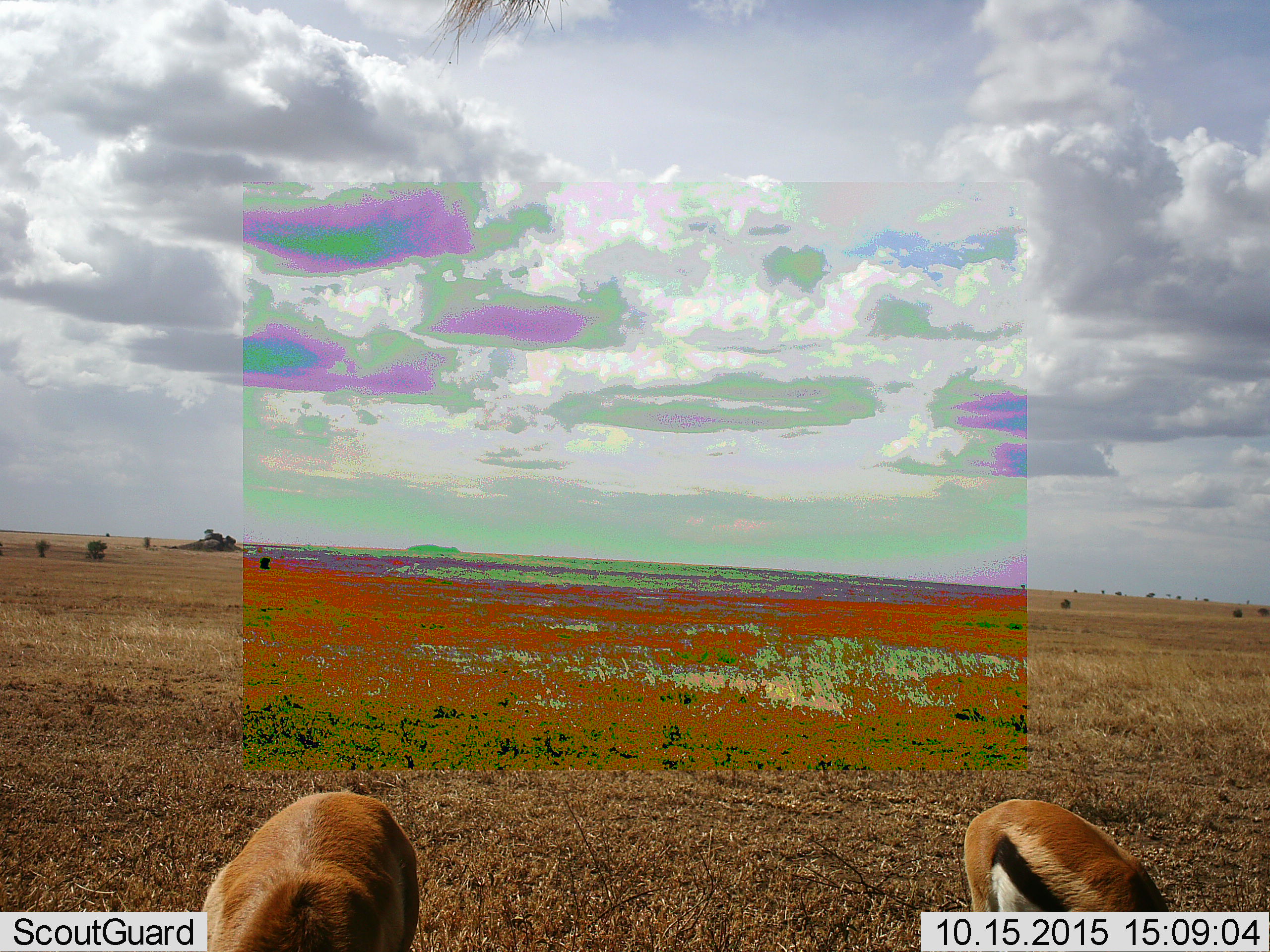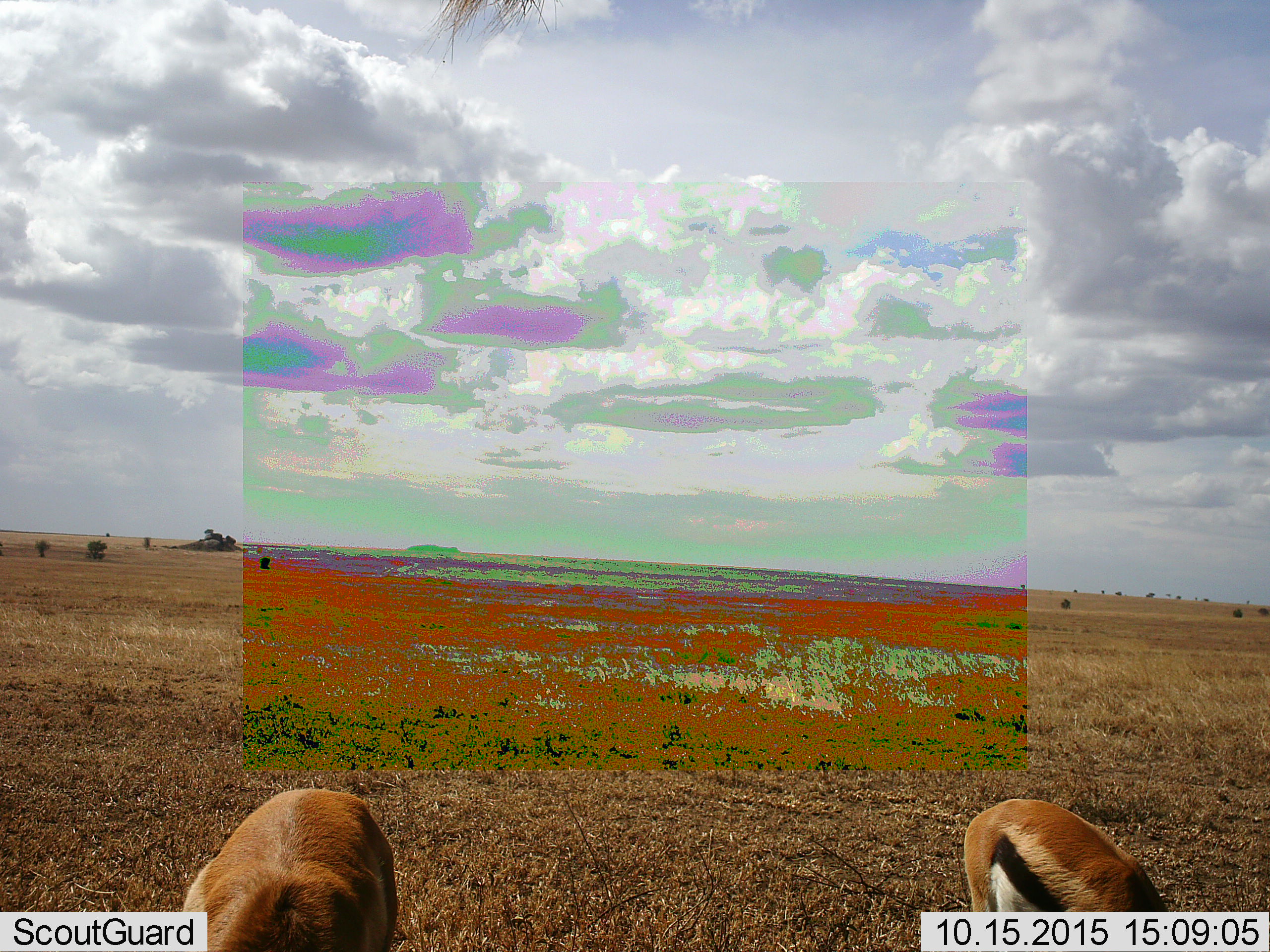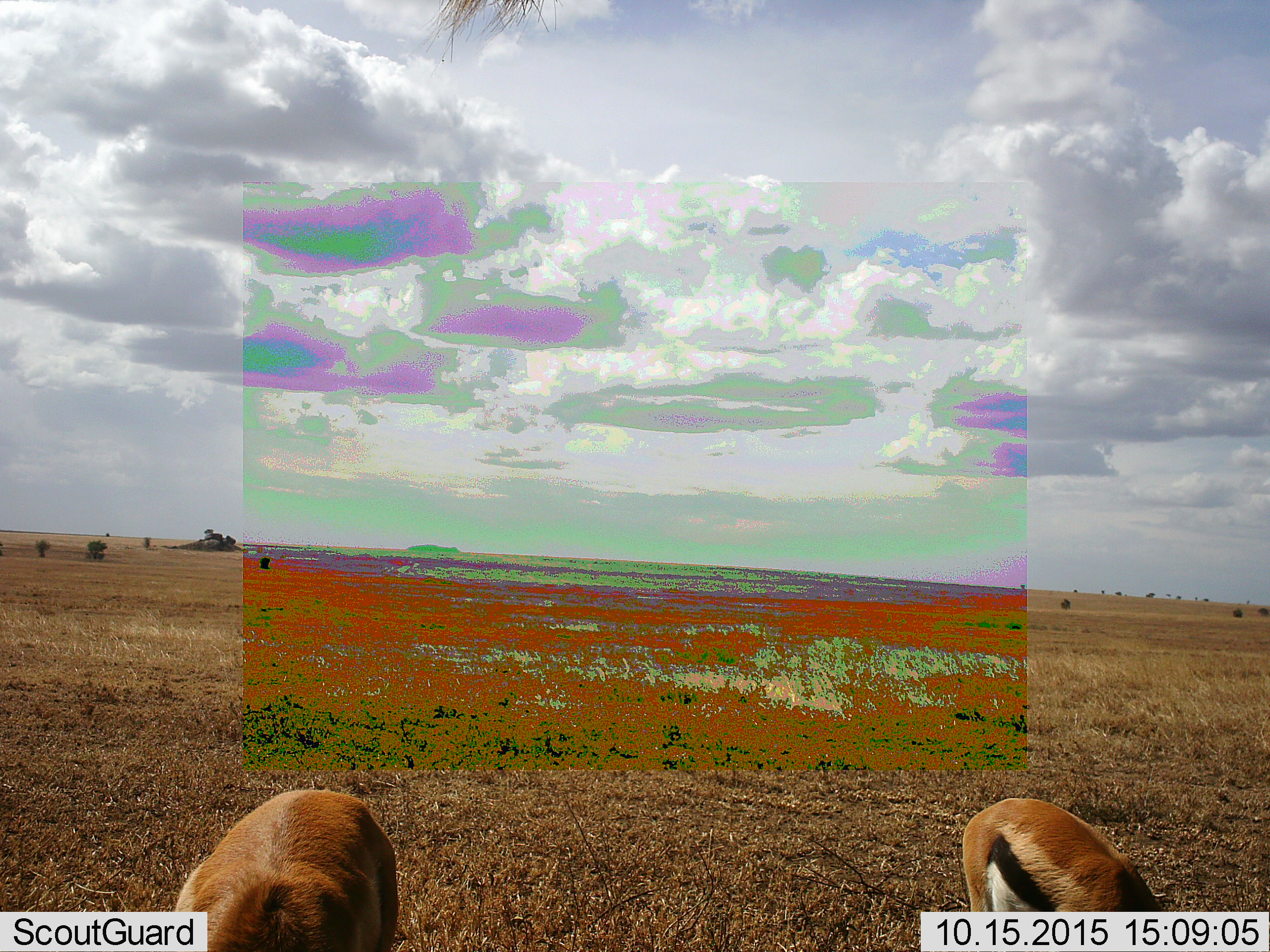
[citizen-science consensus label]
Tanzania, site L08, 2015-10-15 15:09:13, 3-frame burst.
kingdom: Animalia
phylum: Chordata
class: Mammalia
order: Artiodactyla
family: Bovidae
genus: Eudorcas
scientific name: Eudorcas thomsonii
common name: thomson's gazelle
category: gazellethomsons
Gazellethomsons (thomson's gazelle) (Eudorcas thomsonii), count 2. Behavior (volunteer vote fractions): standing 44%, resting 11%, moving 11%, interacting 0%. Young present (vote fraction): 0%. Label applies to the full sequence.